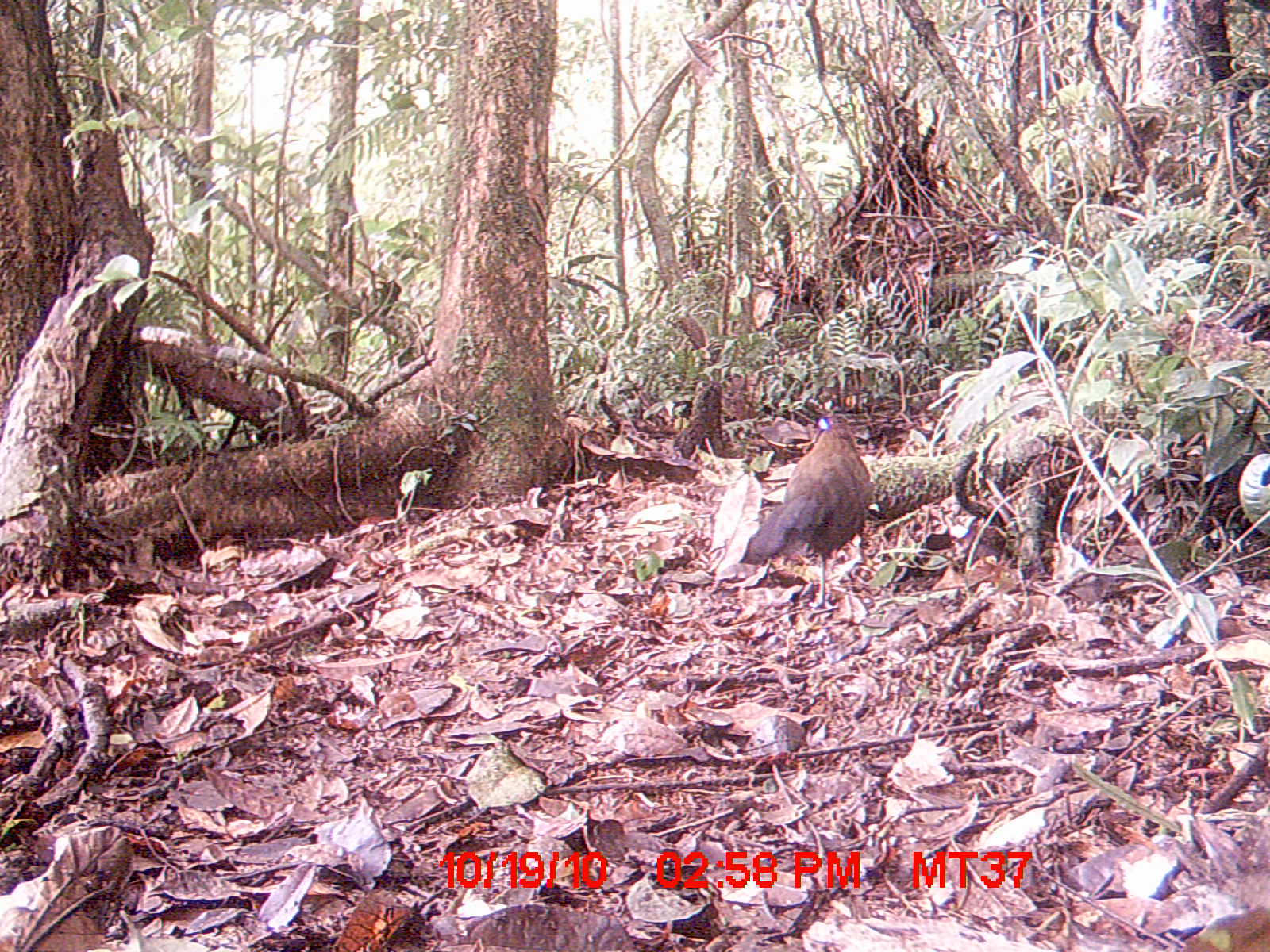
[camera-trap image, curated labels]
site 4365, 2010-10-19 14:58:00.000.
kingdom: Animalia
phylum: Chordata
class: Aves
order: Cuculiformes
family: Cuculidae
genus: Coua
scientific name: Coua serriana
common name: red-breasted coua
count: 1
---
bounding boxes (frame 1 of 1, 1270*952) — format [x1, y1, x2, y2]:
coua serriana: [737, 406, 875, 610]